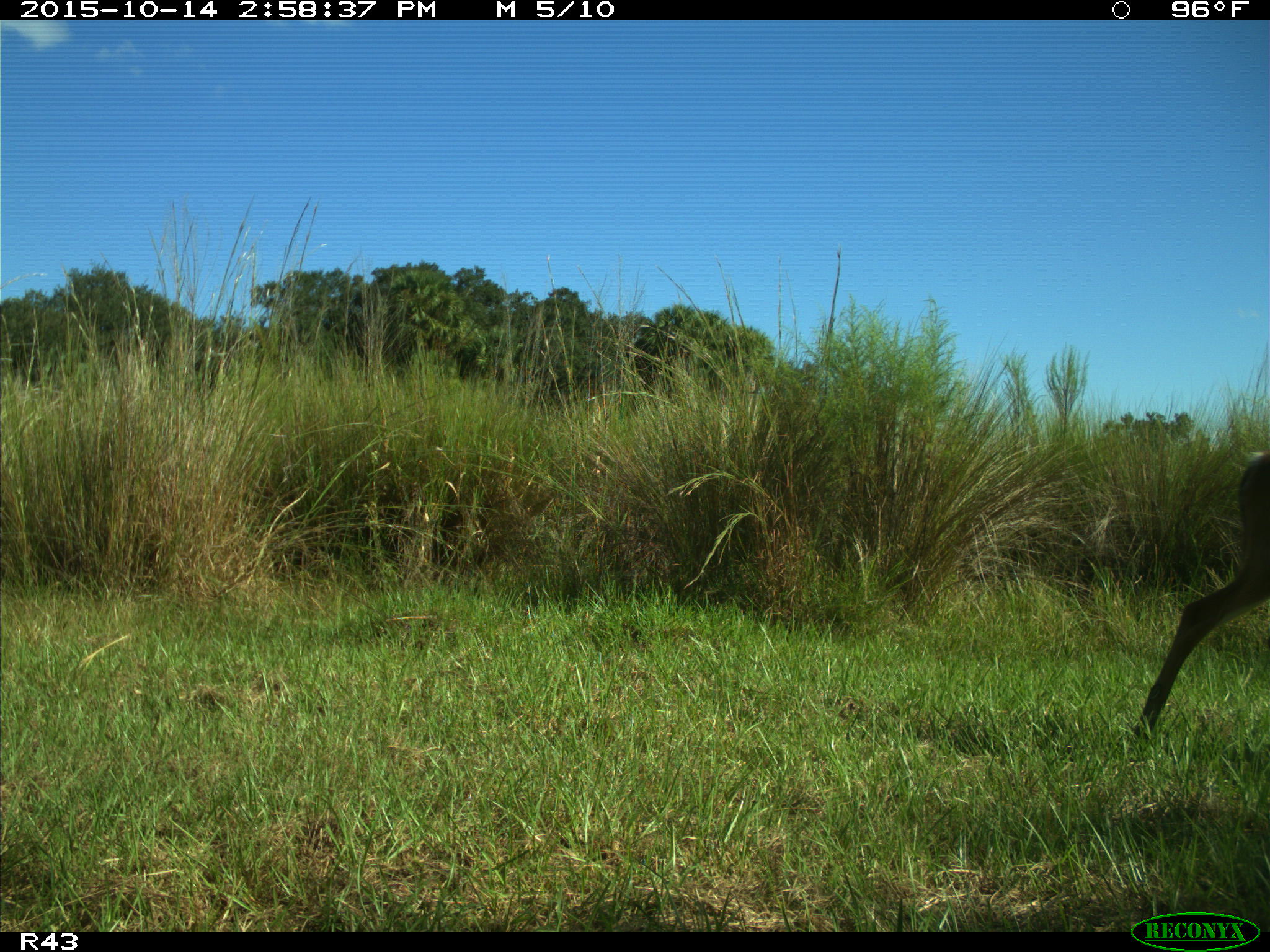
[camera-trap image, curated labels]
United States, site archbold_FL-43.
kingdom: Animalia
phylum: Chordata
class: Mammalia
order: Artiodactyla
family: Cervidae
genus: Odocoileus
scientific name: Odocoileus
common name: deer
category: unidentified deer